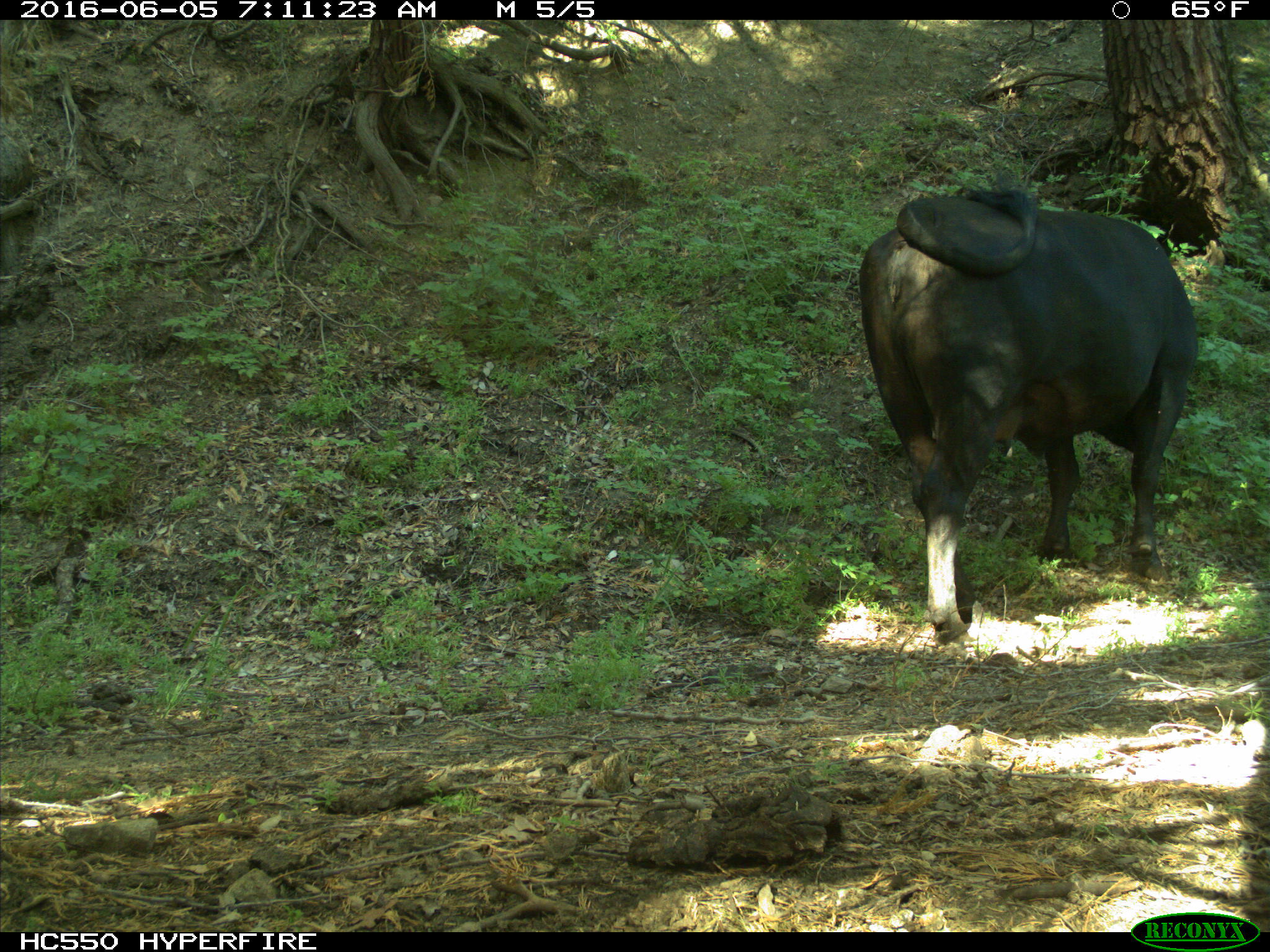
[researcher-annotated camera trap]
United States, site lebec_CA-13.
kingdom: Animalia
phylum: Chordata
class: Mammalia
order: Artiodactyla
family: Bovidae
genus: Bos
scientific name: Bos taurus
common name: domestic cow